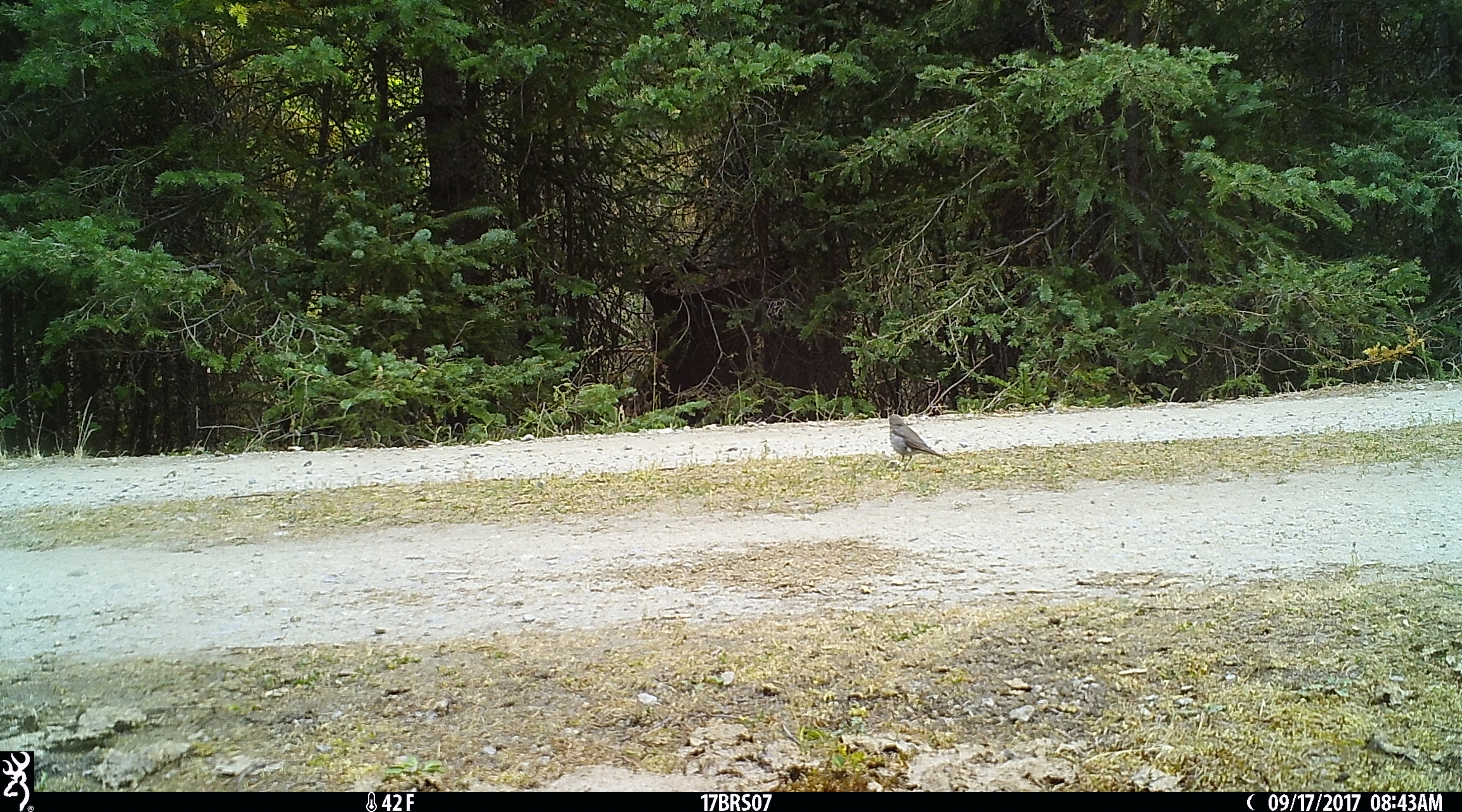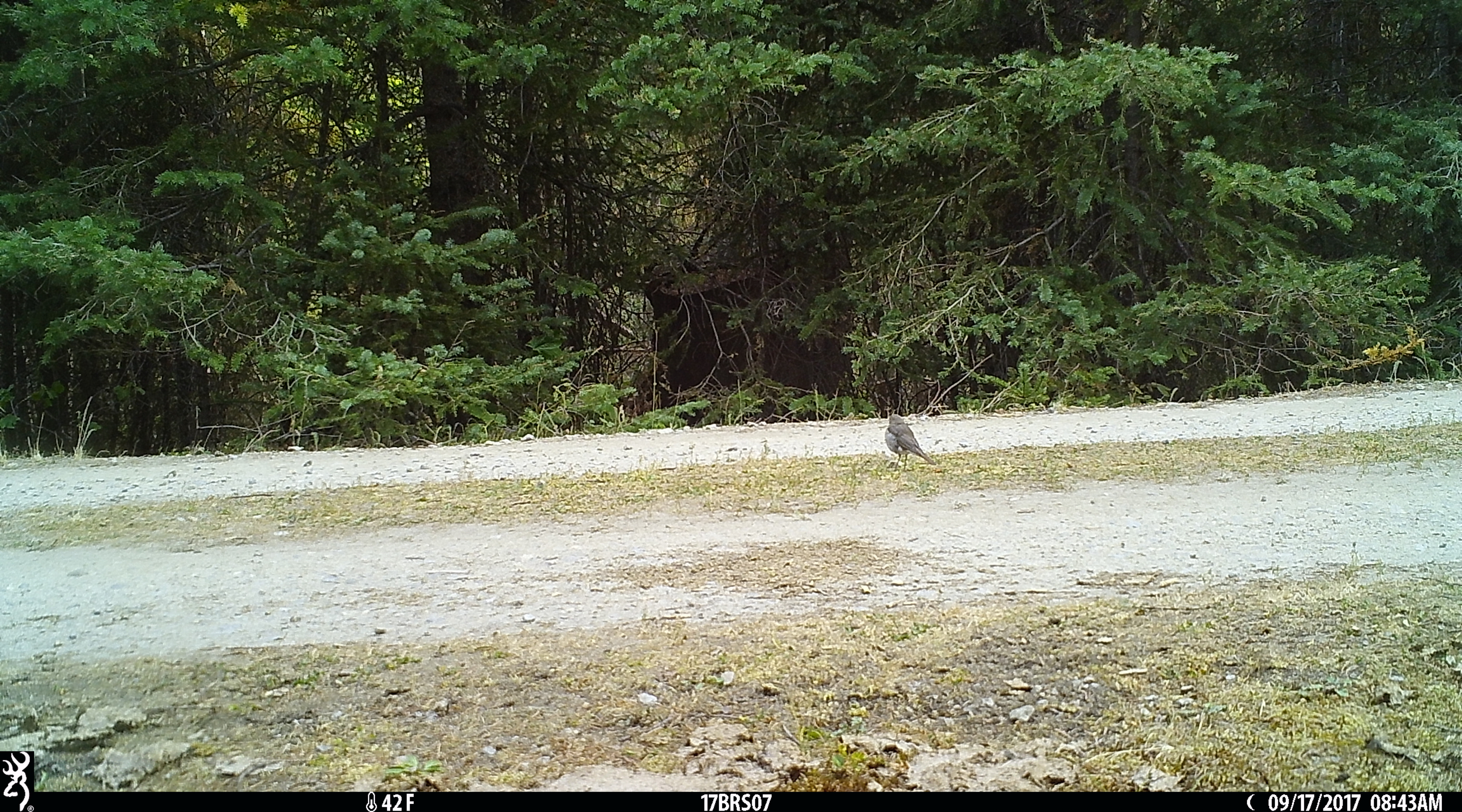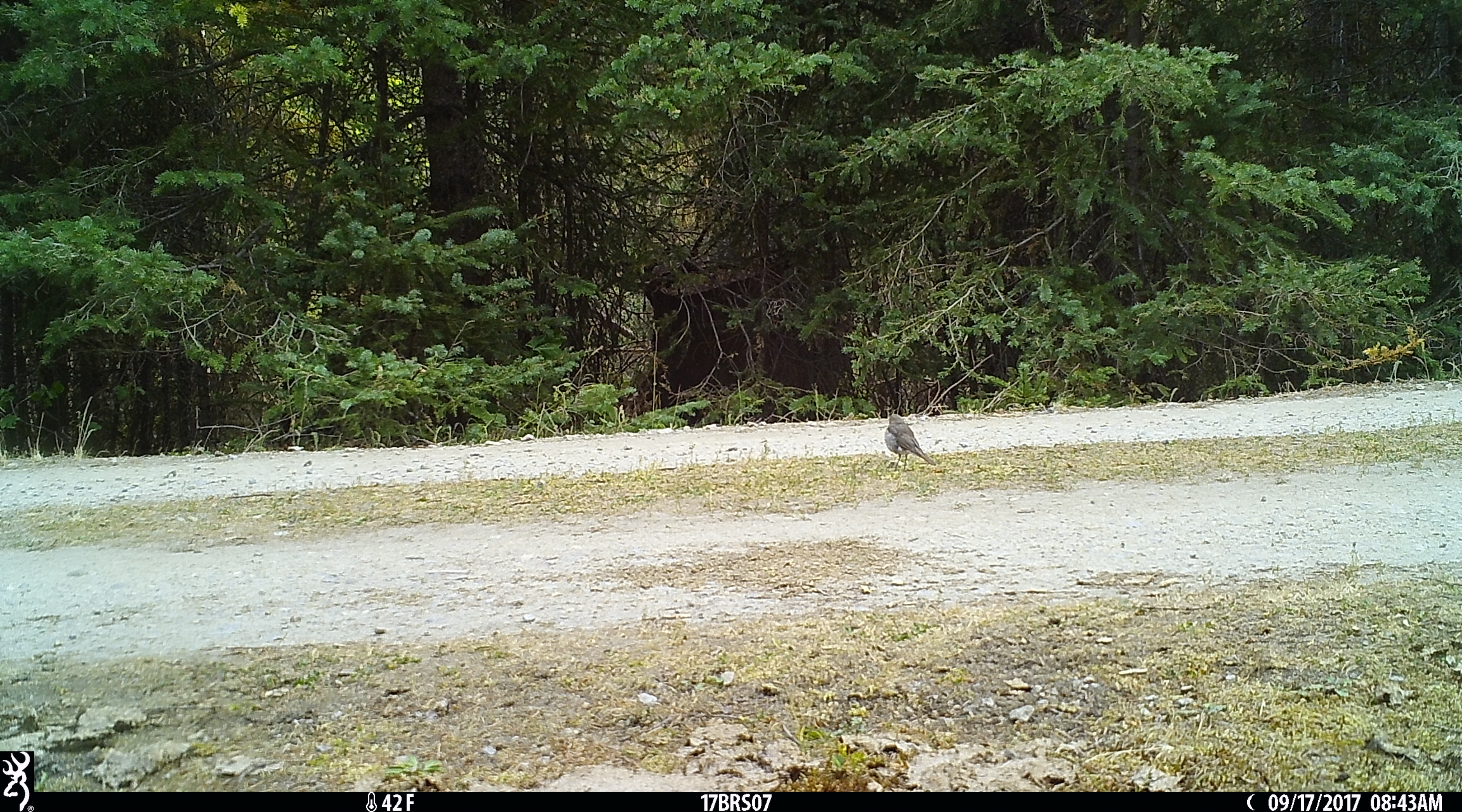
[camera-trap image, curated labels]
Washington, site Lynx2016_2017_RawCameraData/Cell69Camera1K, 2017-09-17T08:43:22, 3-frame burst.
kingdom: Animalia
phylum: Chordata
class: Aves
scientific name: Aves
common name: birds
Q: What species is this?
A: Aves (birds).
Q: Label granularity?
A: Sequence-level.